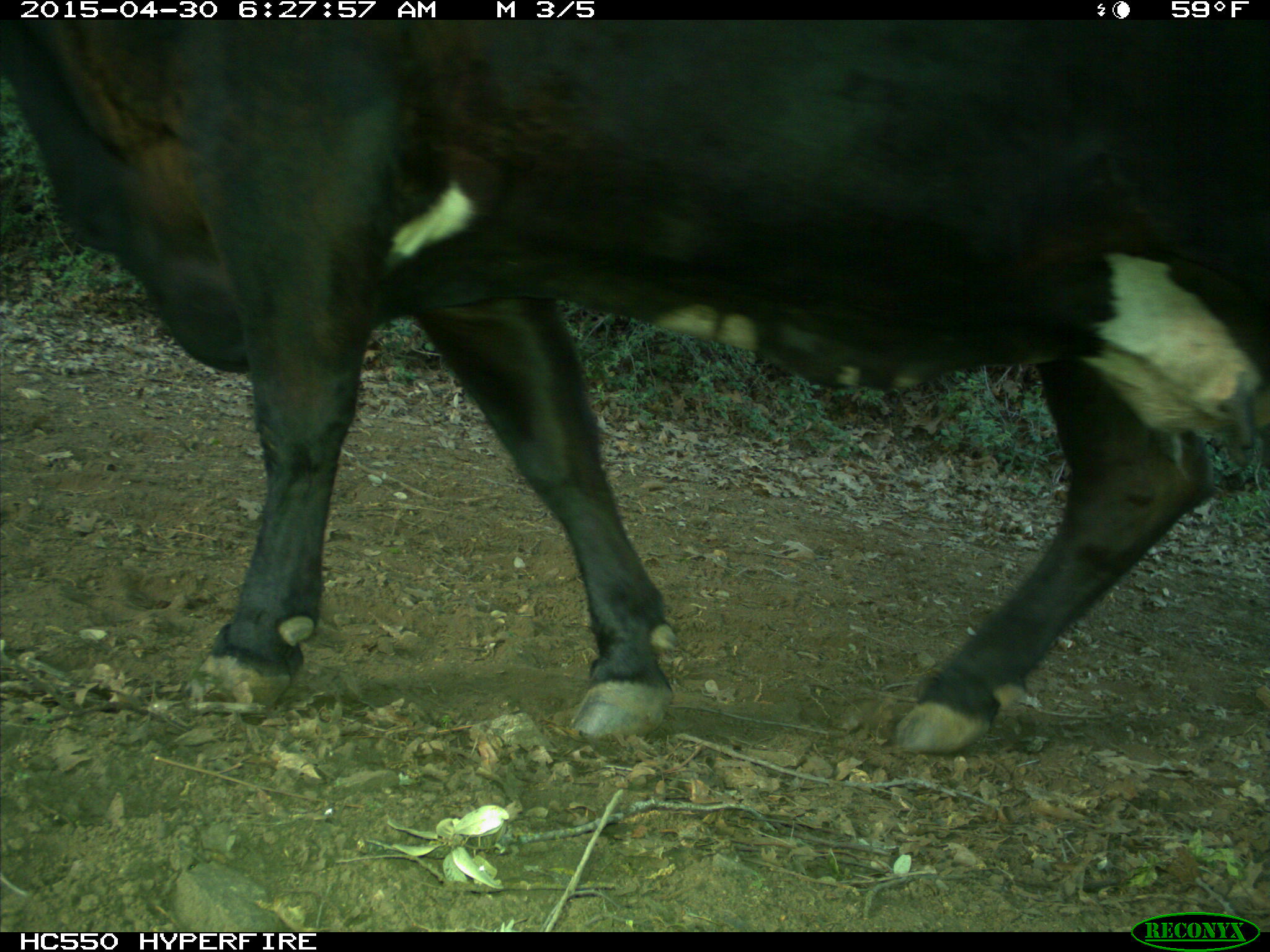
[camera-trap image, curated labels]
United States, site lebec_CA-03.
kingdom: Animalia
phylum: Chordata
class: Mammalia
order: Artiodactyla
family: Bovidae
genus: Bos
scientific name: Bos taurus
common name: domestic cow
Bos taurus (domestic cow).